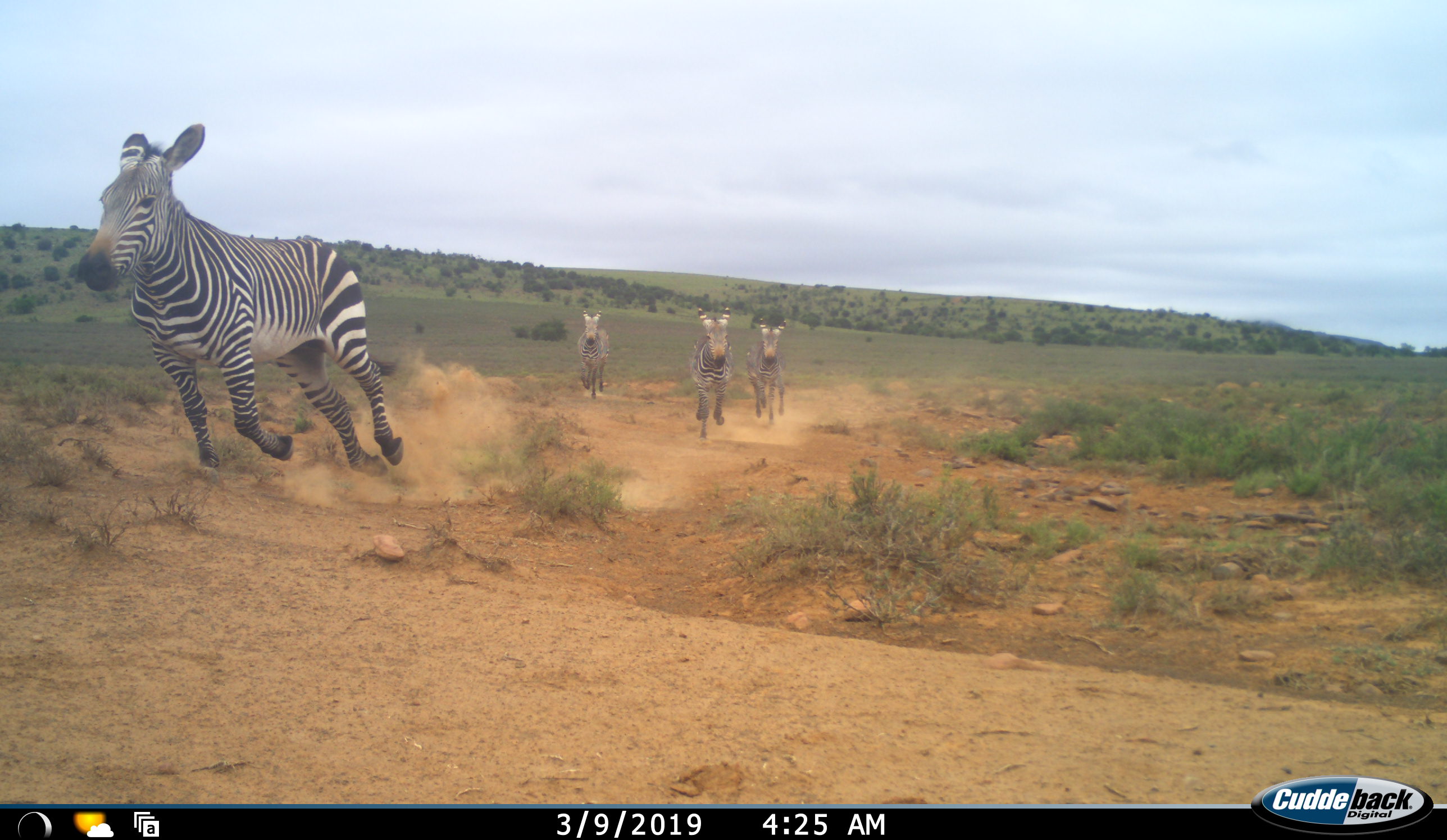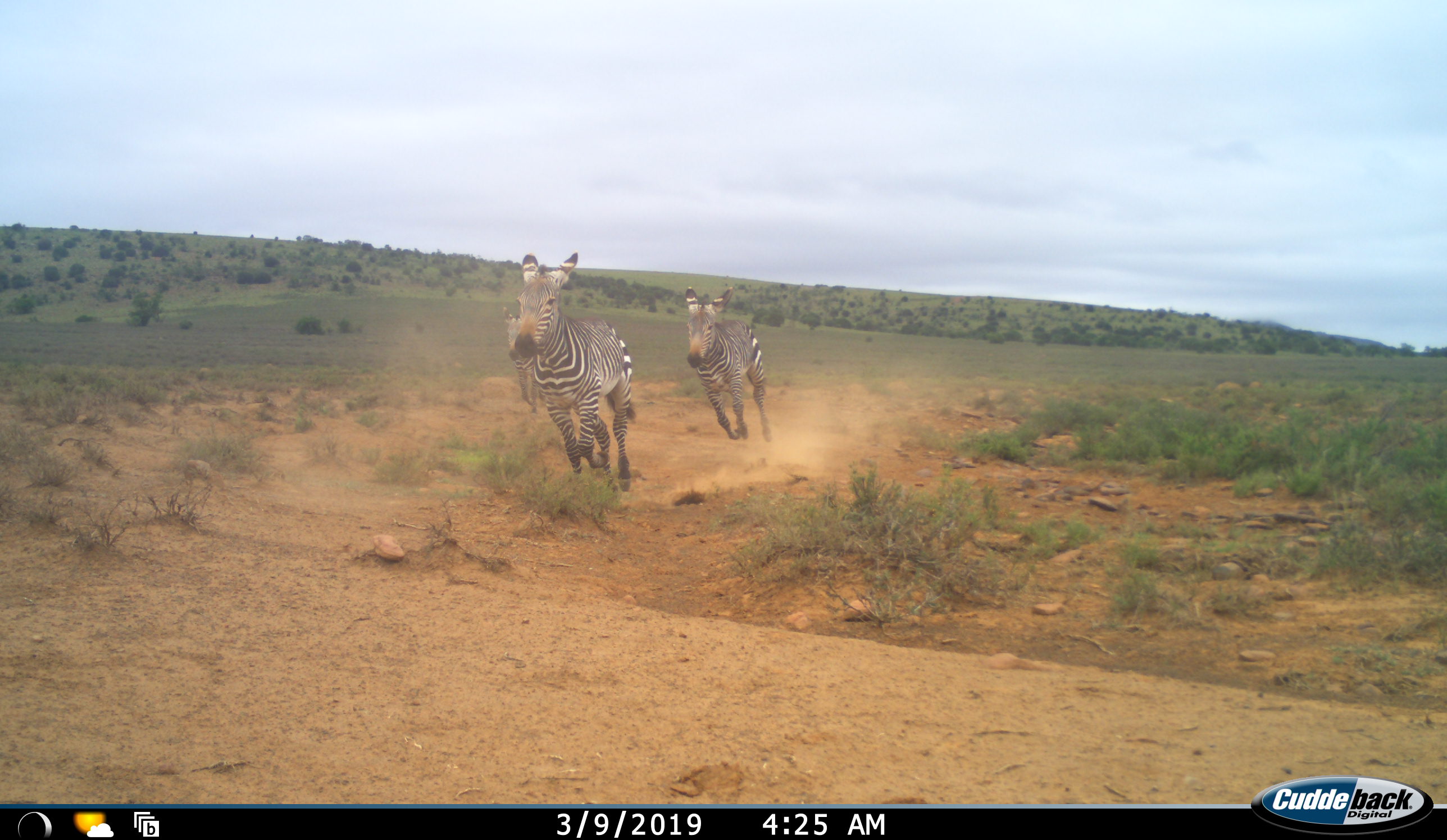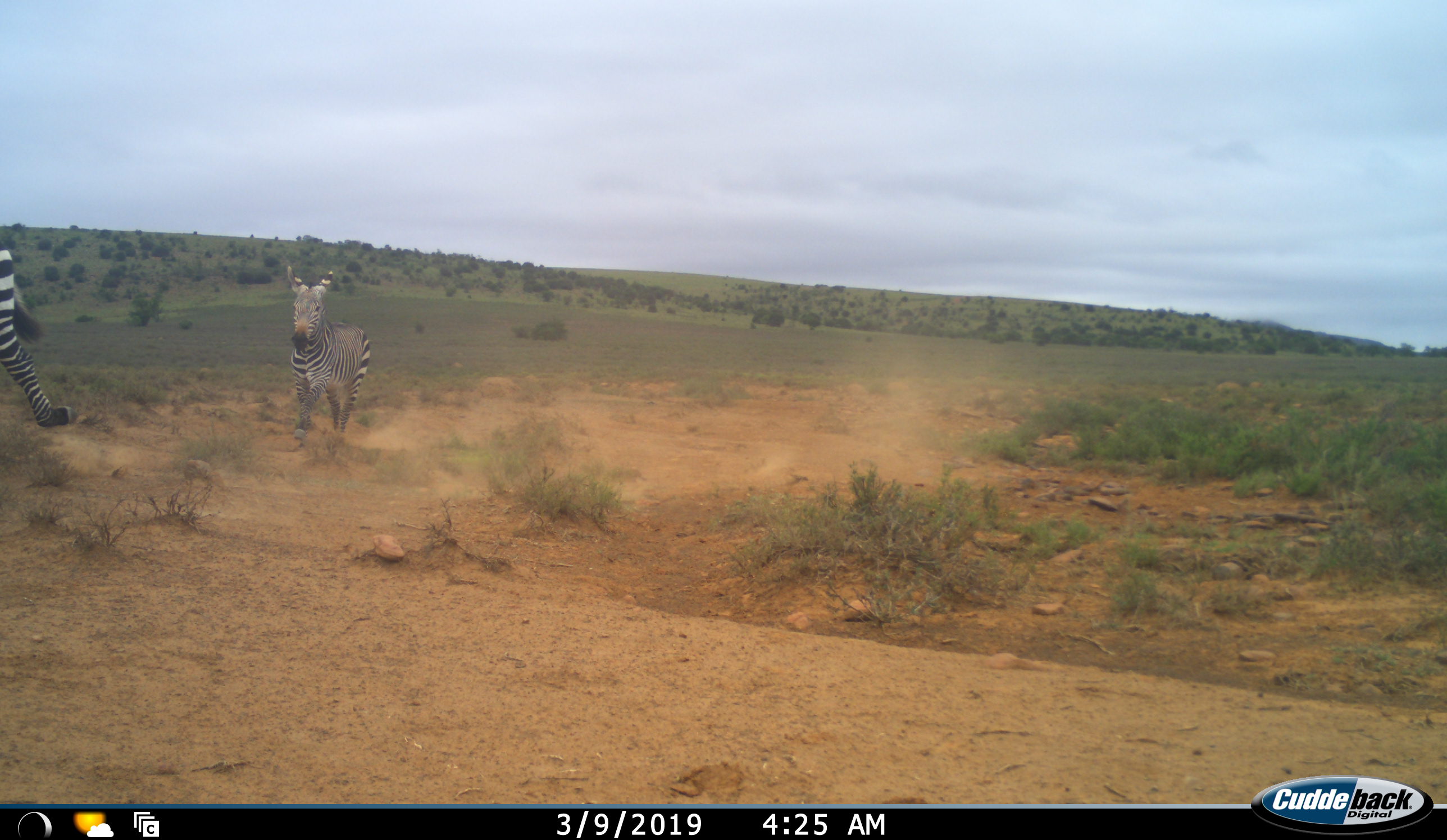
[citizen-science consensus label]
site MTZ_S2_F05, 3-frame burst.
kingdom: Animalia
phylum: Chordata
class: Mammalia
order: Perissodactyla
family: Equidae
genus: Equus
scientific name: Equus zebra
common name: mountain zebra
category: zebramountain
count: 4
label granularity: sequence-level